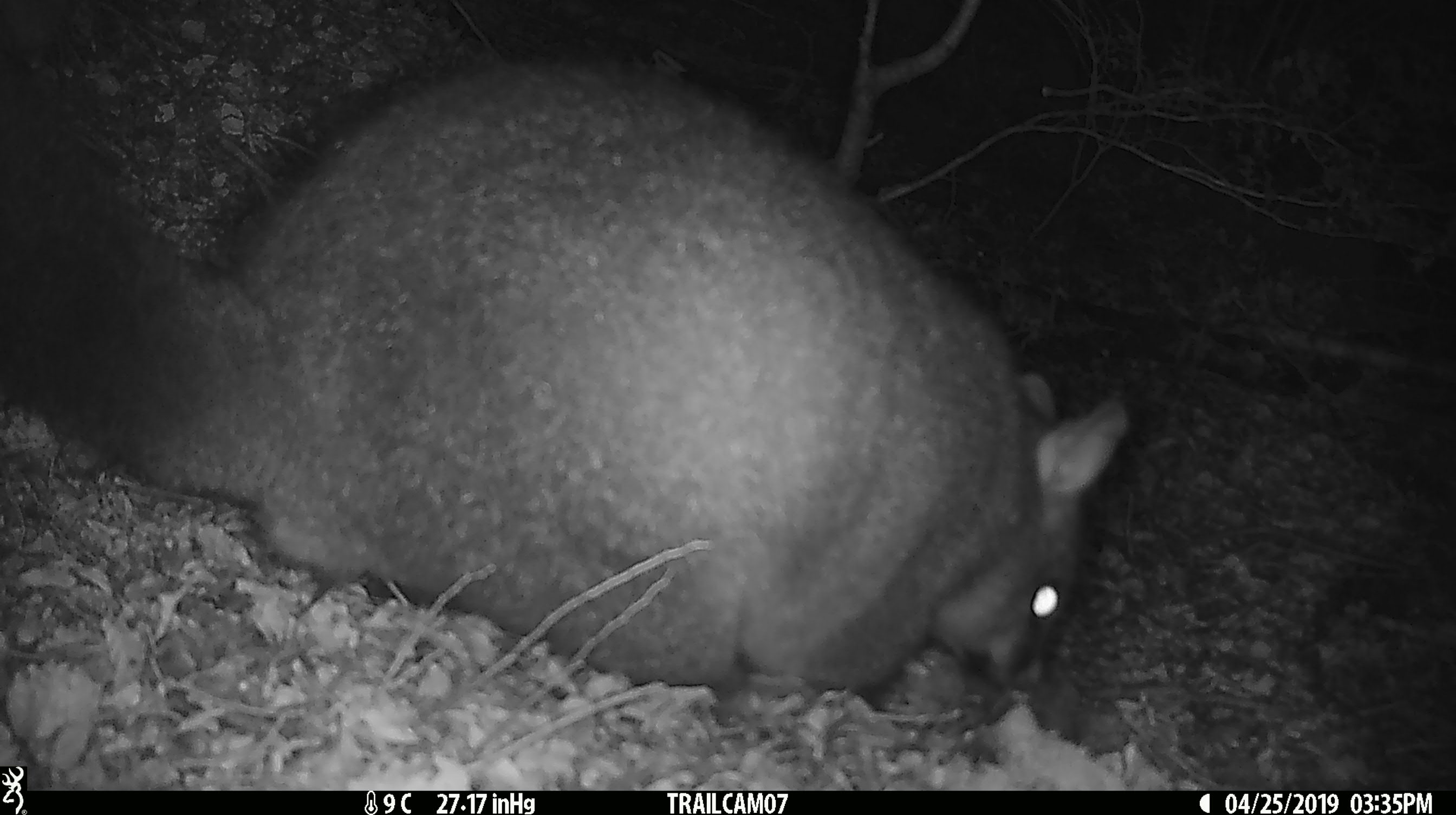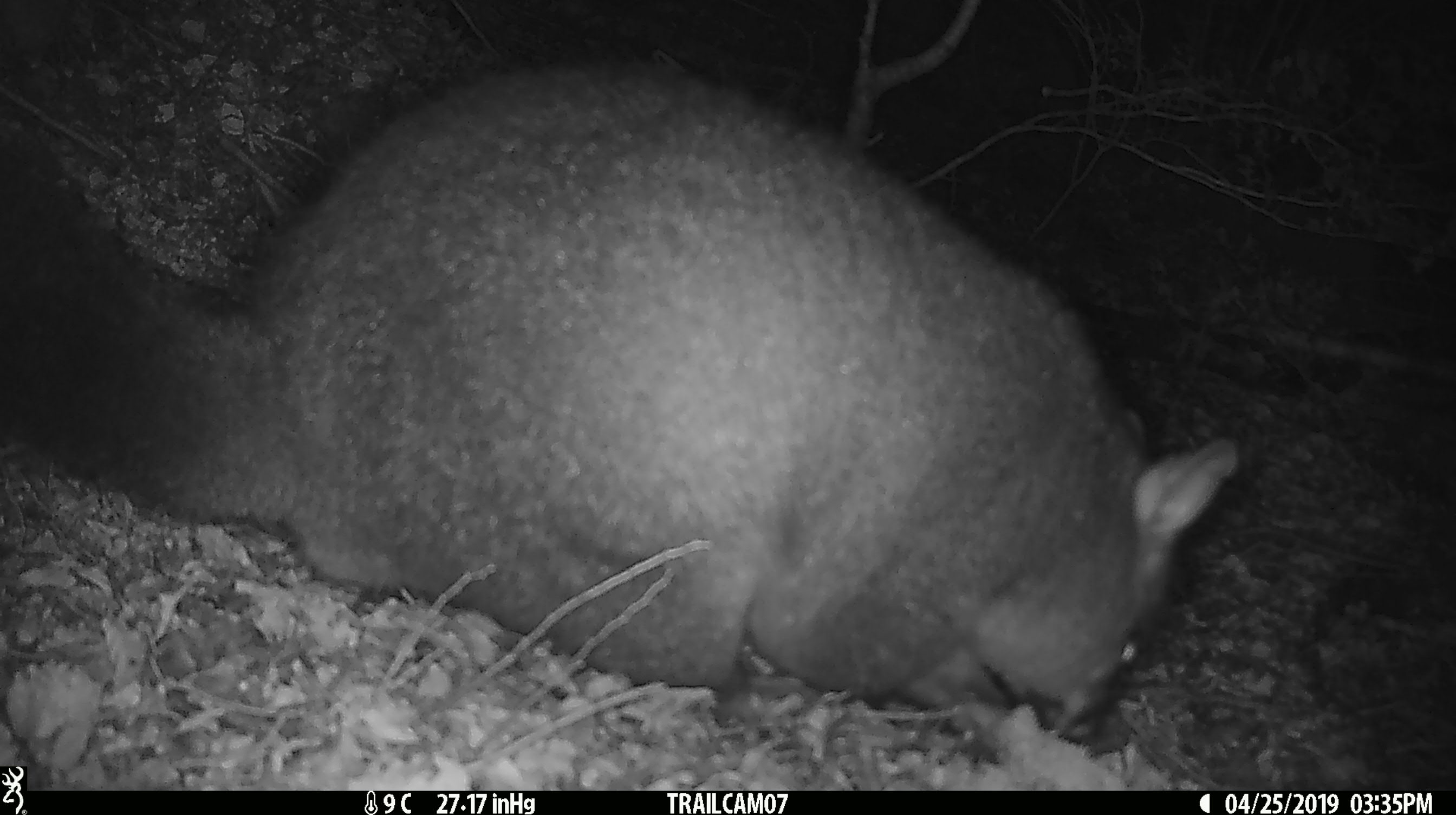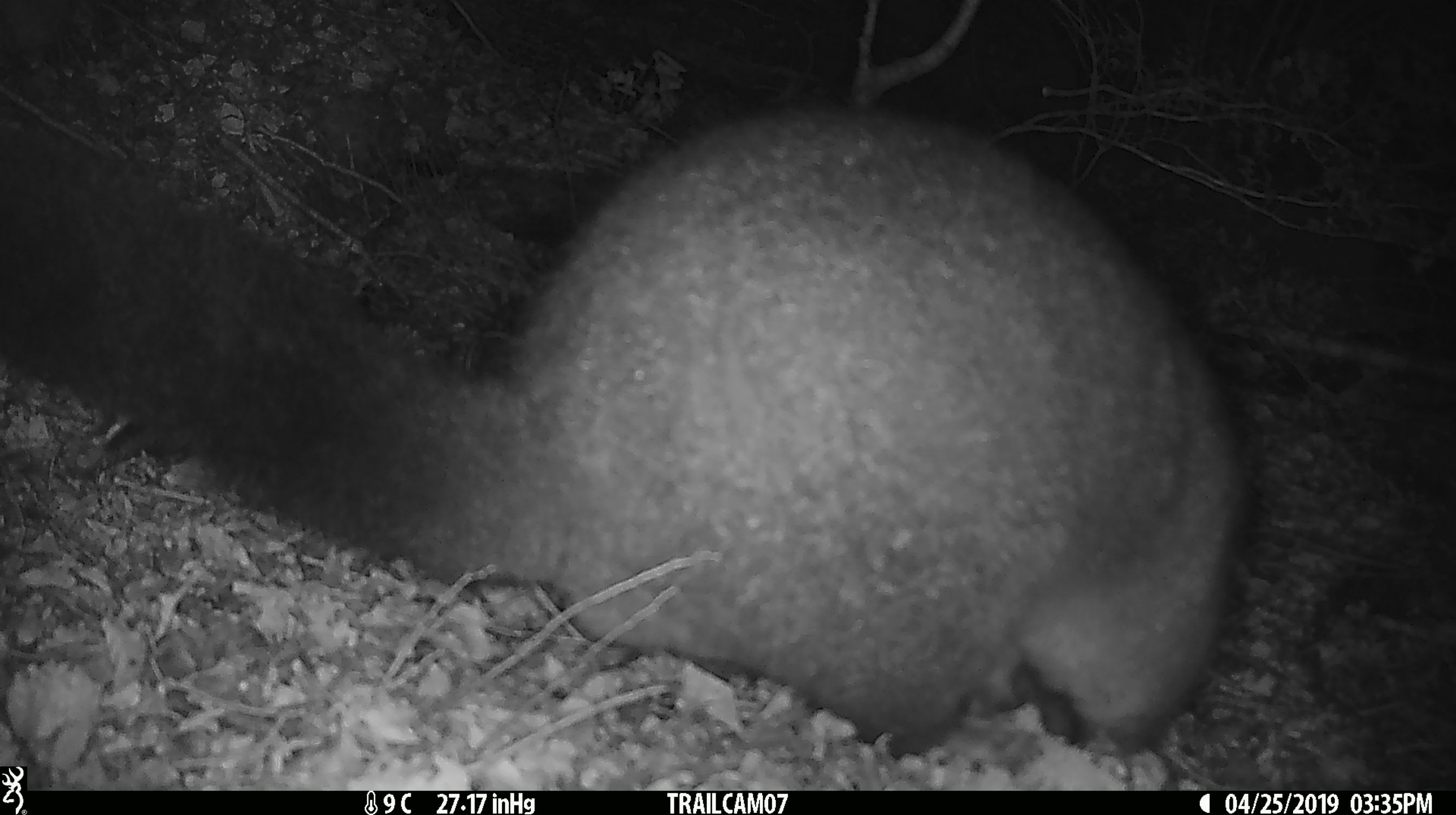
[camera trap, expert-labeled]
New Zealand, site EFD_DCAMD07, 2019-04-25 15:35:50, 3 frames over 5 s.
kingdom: Animalia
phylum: Chordata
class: Mammalia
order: Diprotodontia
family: Phalangeridae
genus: Trichosurus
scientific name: Trichosurus vulpecula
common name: common brushtail possum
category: possum